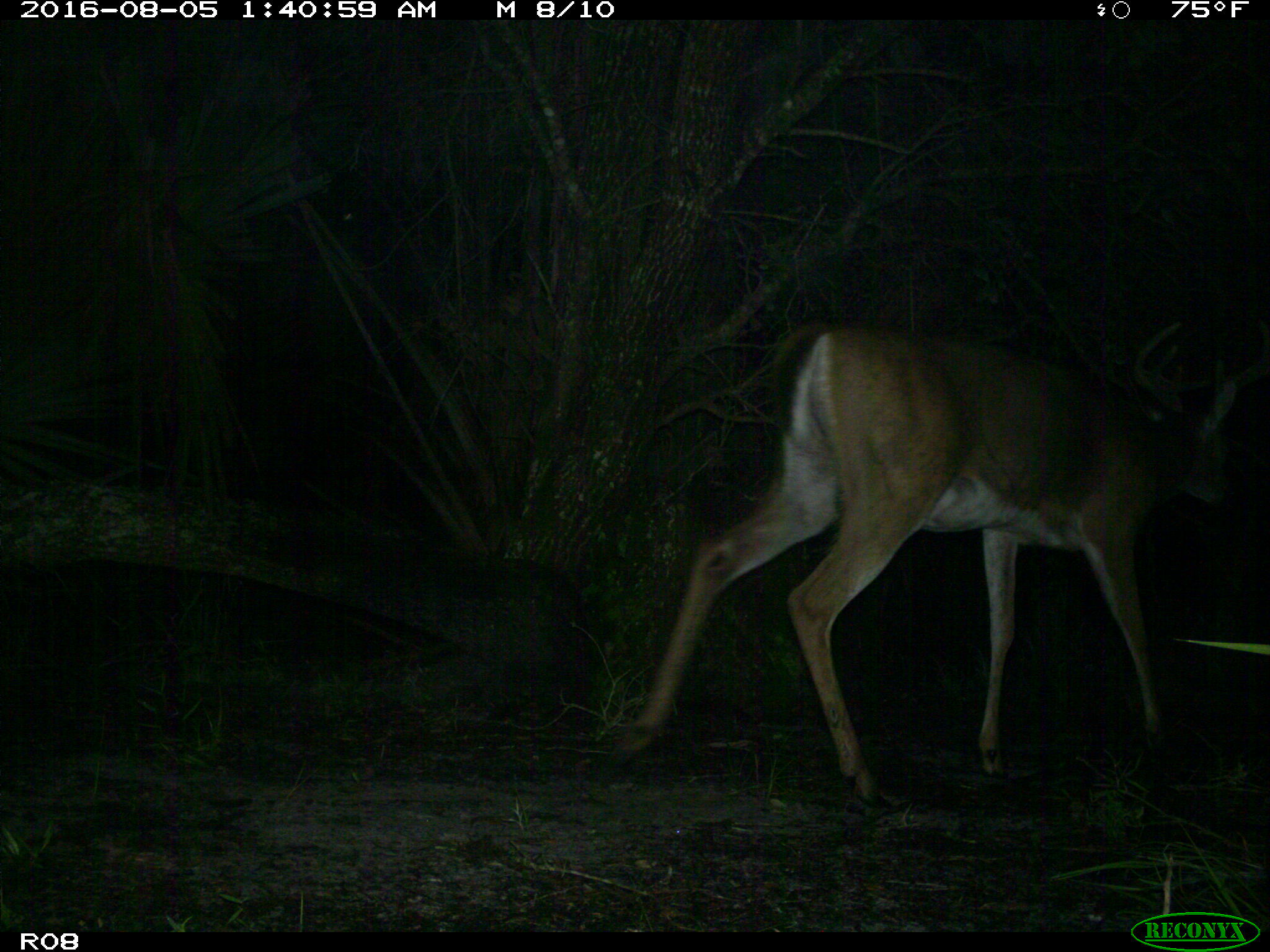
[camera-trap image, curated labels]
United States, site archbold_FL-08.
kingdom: Animalia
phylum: Chordata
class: Mammalia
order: Artiodactyla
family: Cervidae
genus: Odocoileus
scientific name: Odocoileus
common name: deer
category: unidentified deer